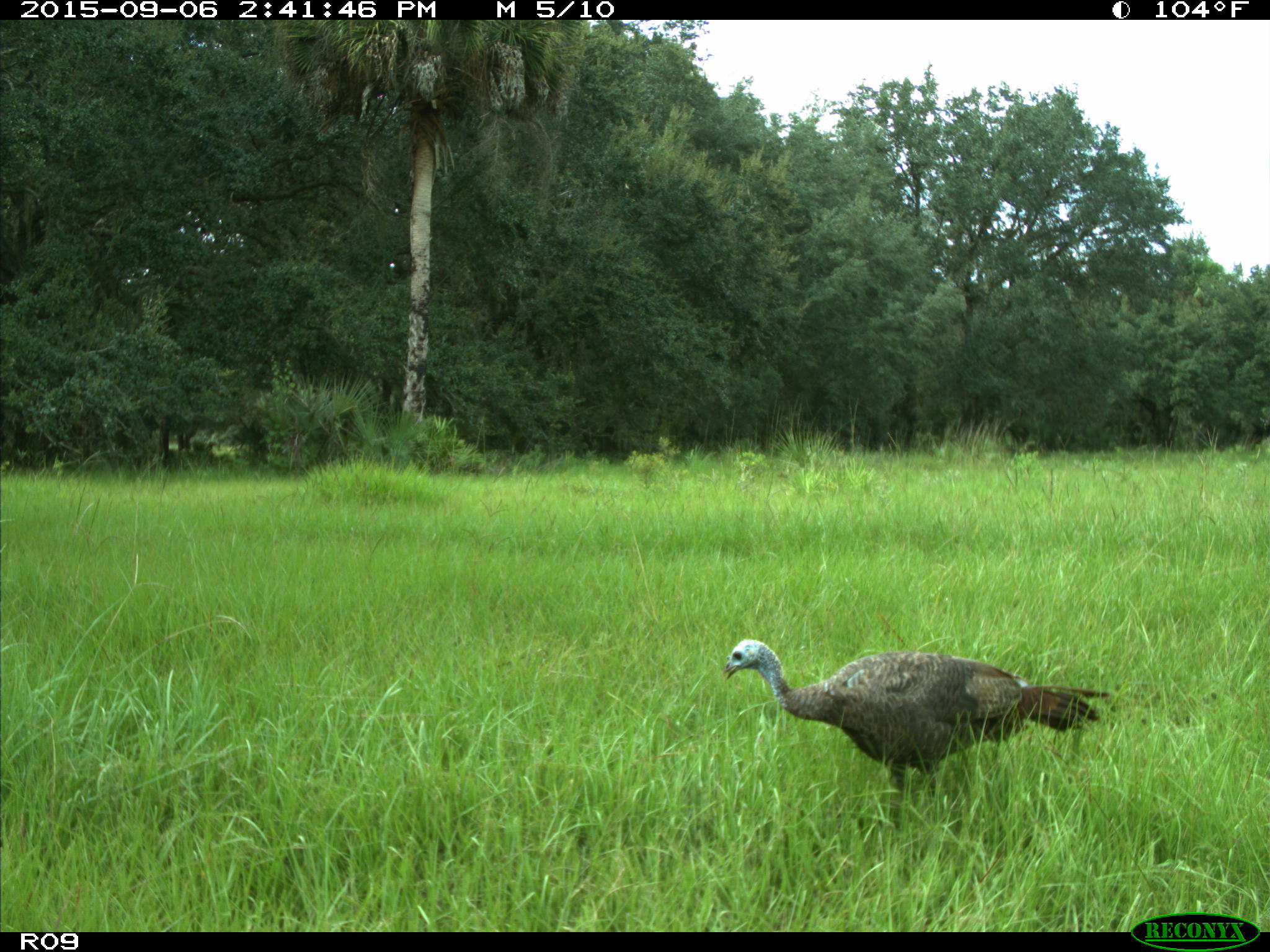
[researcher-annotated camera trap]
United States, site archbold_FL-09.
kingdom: Animalia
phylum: Chordata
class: Aves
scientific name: Aves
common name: birds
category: unidentified bird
Unidentified bird (birds) (Aves).